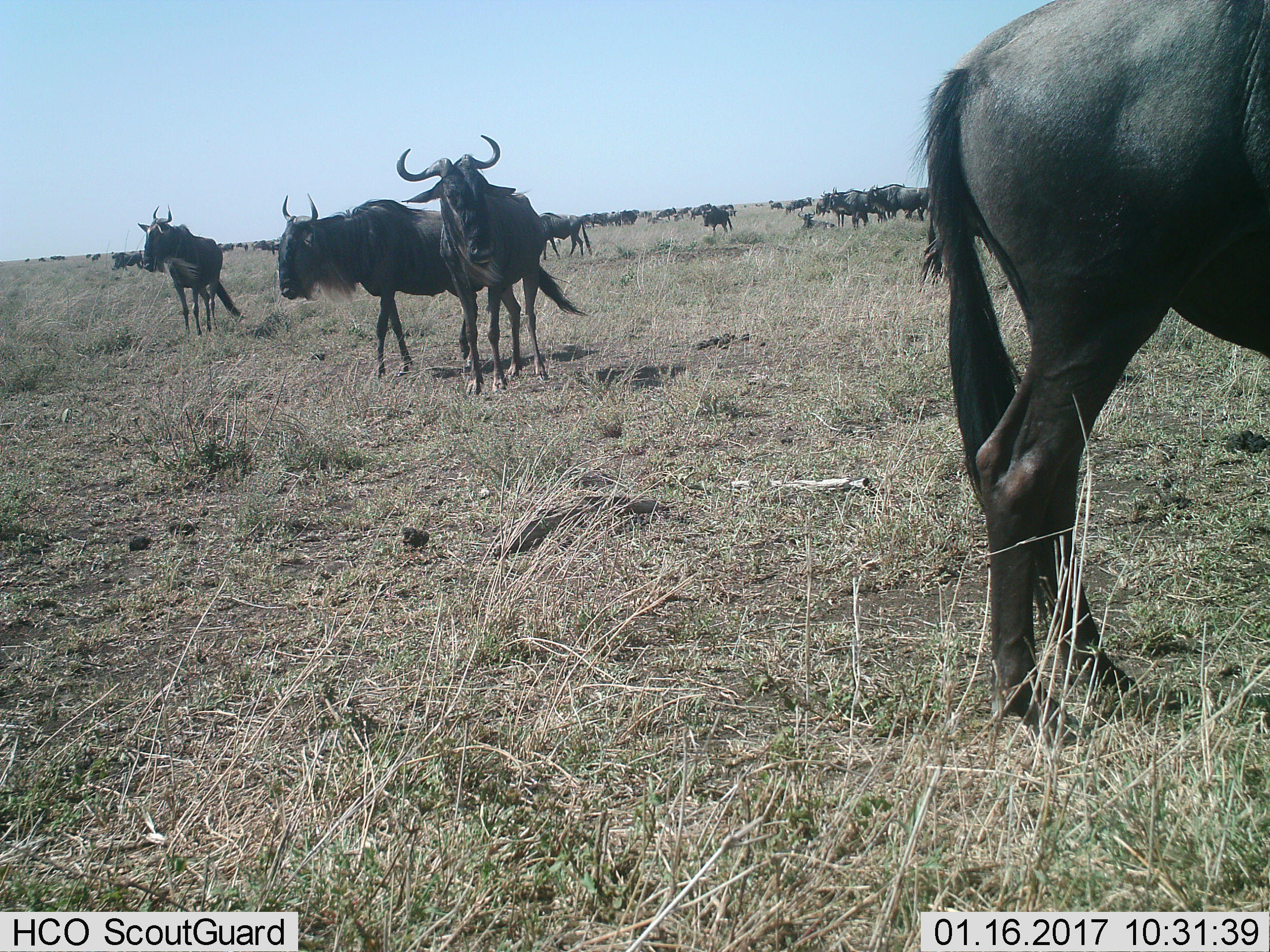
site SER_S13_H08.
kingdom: Animalia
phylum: Chordata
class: Mammalia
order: Artiodactyla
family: Bovidae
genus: Connochaetes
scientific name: Connochaetes taurinus taurinus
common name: blue wildebeest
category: wildebeestblue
Wildebeestblue (blue wildebeest) (Connochaetes taurinus taurinus), count 11-50. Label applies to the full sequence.